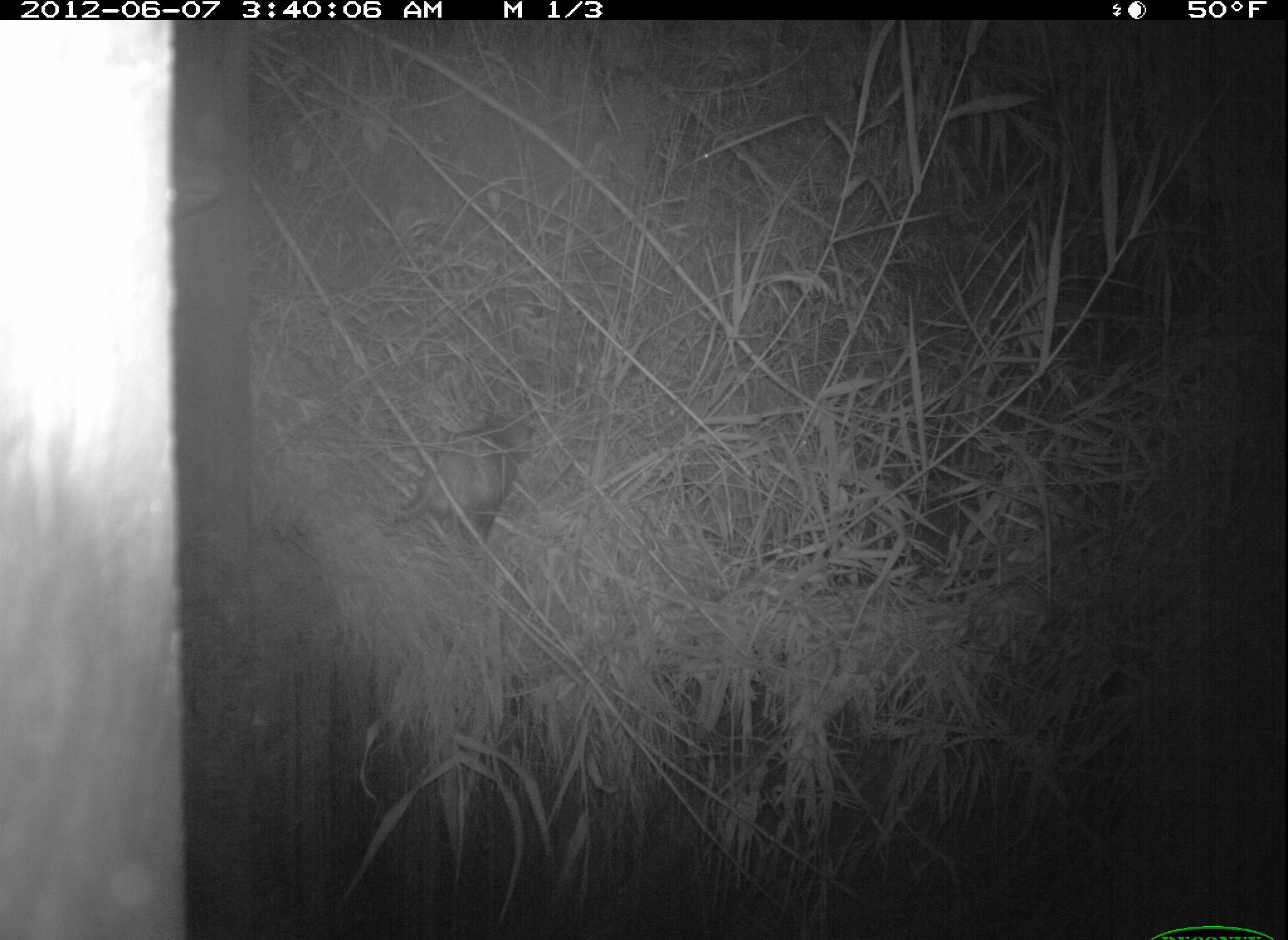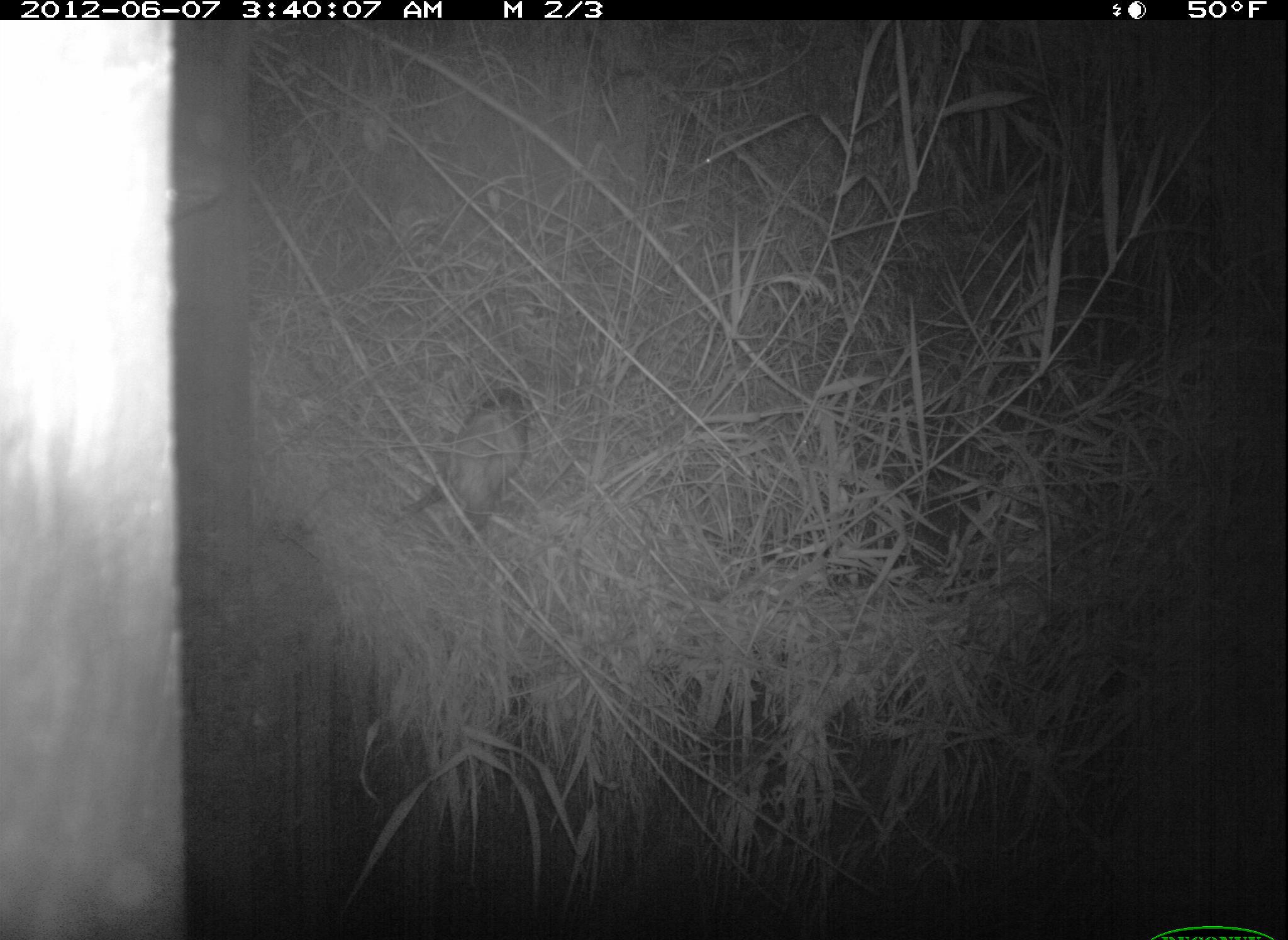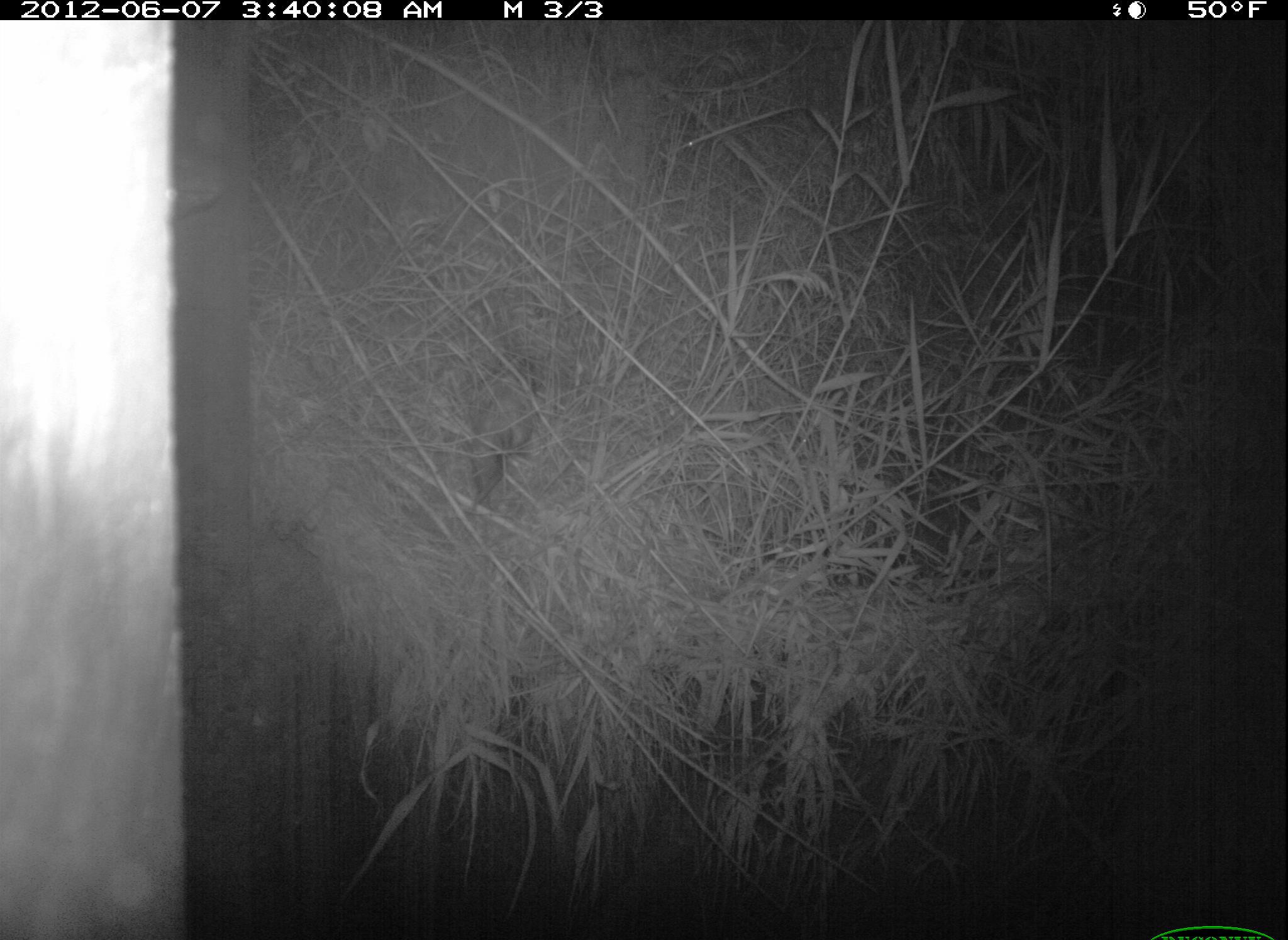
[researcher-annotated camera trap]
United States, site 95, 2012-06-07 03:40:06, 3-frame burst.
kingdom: Animalia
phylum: Chordata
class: Mammalia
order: Didelphimorphia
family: Didelphidae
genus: Didelphis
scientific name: Didelphis virginiana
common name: virginia opossum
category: opossum